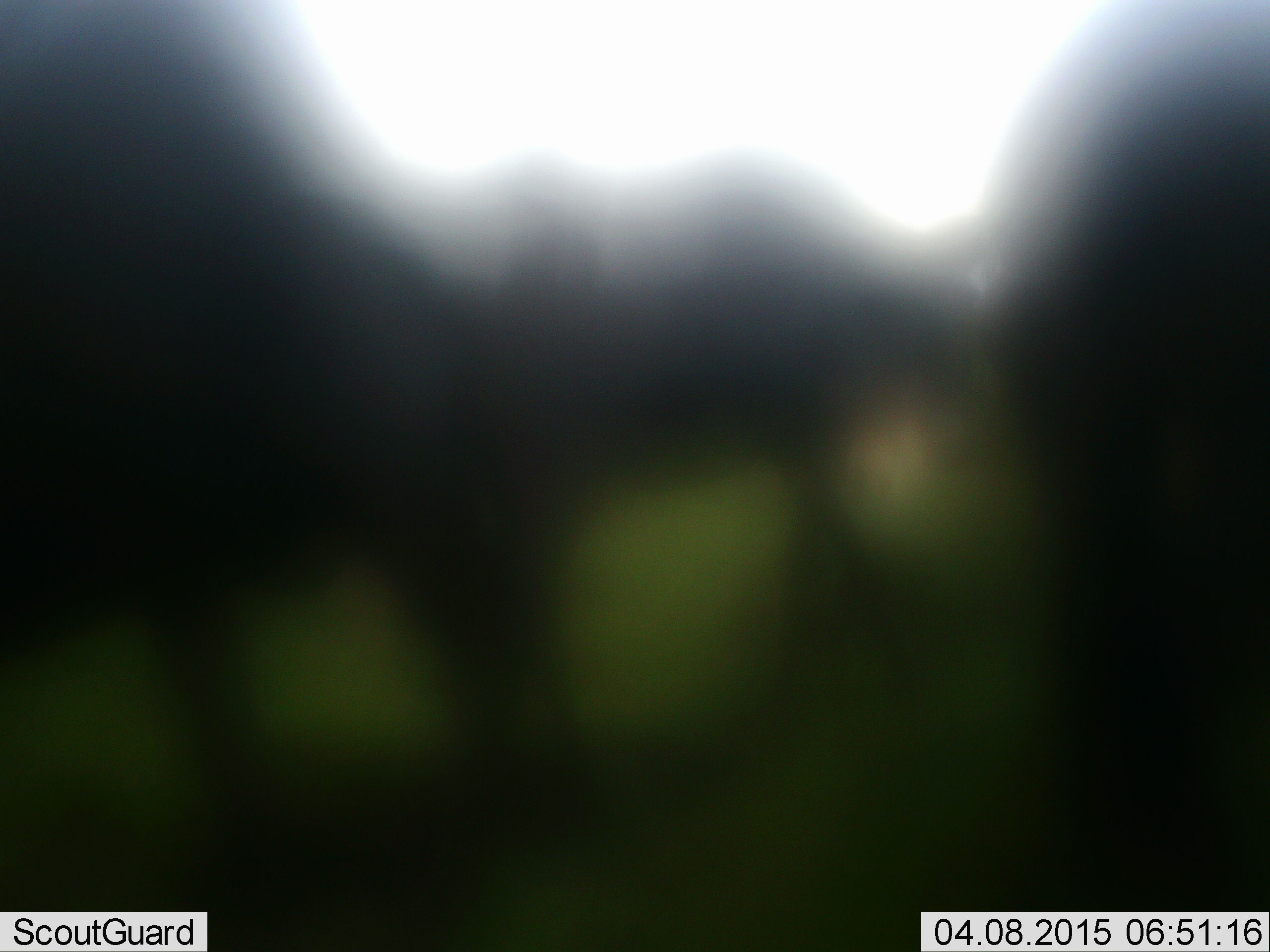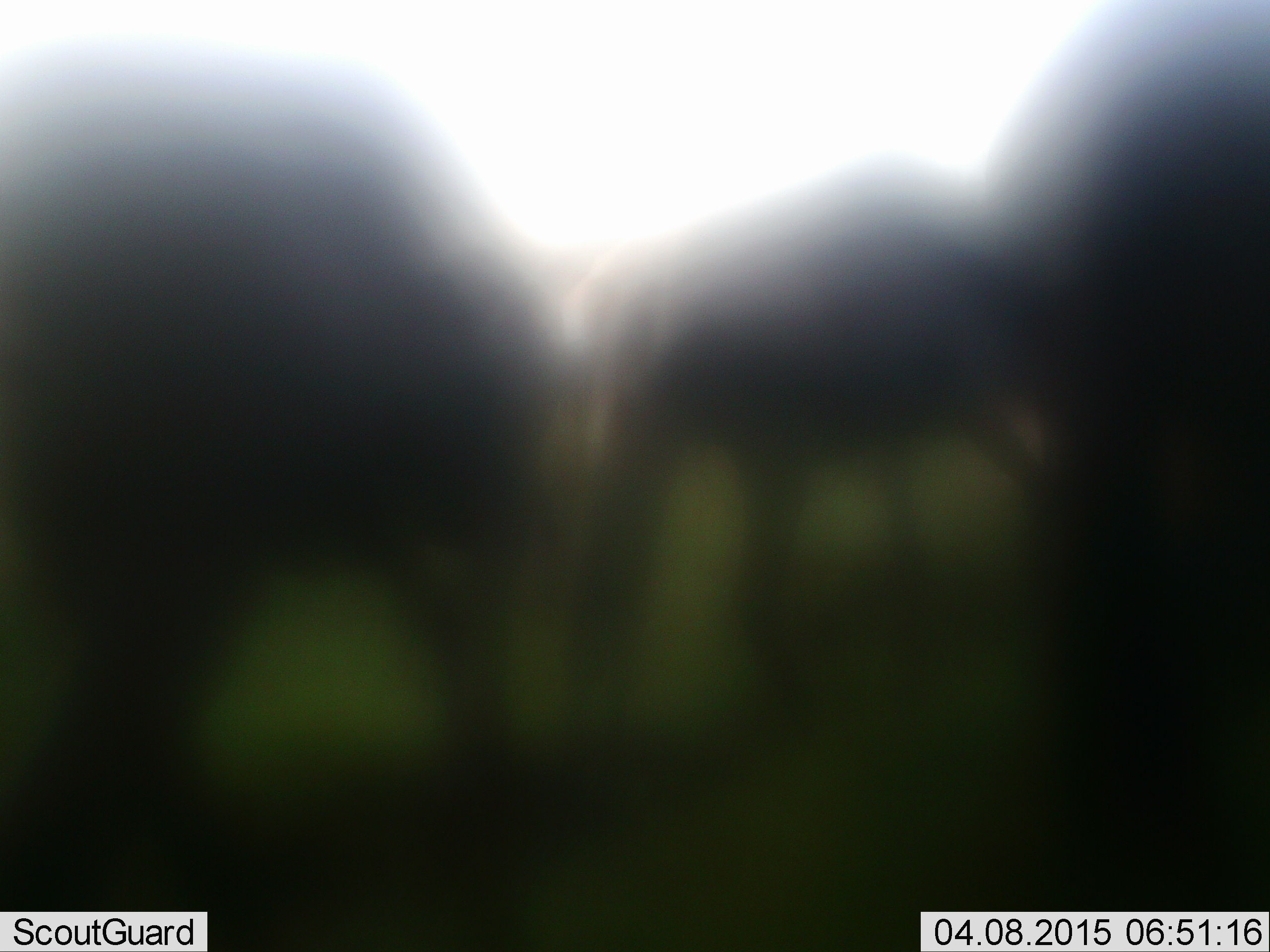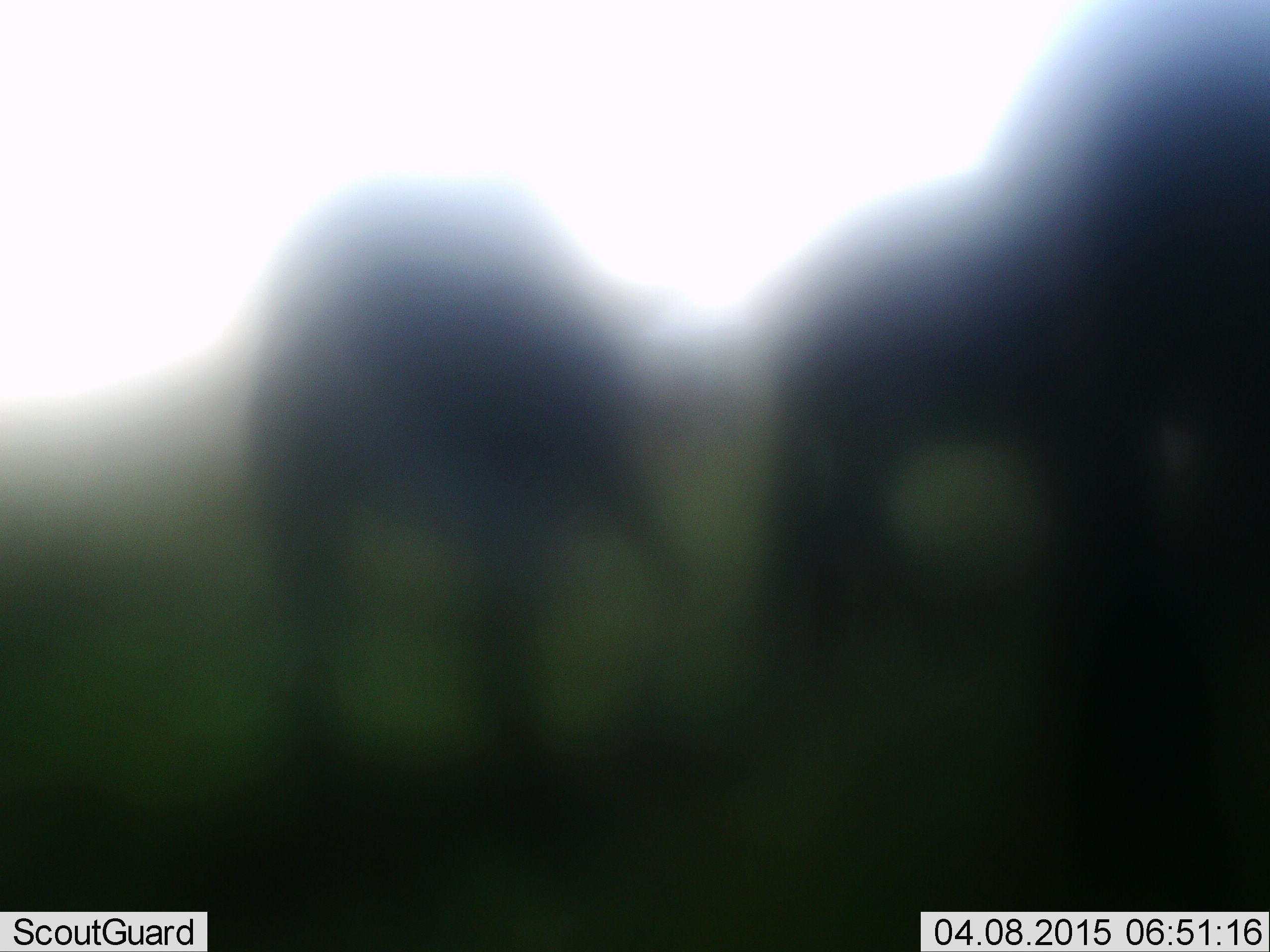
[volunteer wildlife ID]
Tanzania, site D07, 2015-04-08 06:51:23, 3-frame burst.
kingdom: Animalia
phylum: Chordata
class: Mammalia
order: Artiodactyla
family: Bovidae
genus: Connochaetes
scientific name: Connochaetes taurinus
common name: blue wildebeest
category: wildebeest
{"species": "wildebeest (blue wildebeest) (Connochaetes taurinus)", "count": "3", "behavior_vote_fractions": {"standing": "40%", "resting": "0%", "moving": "90%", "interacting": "0%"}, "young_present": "0%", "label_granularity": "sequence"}